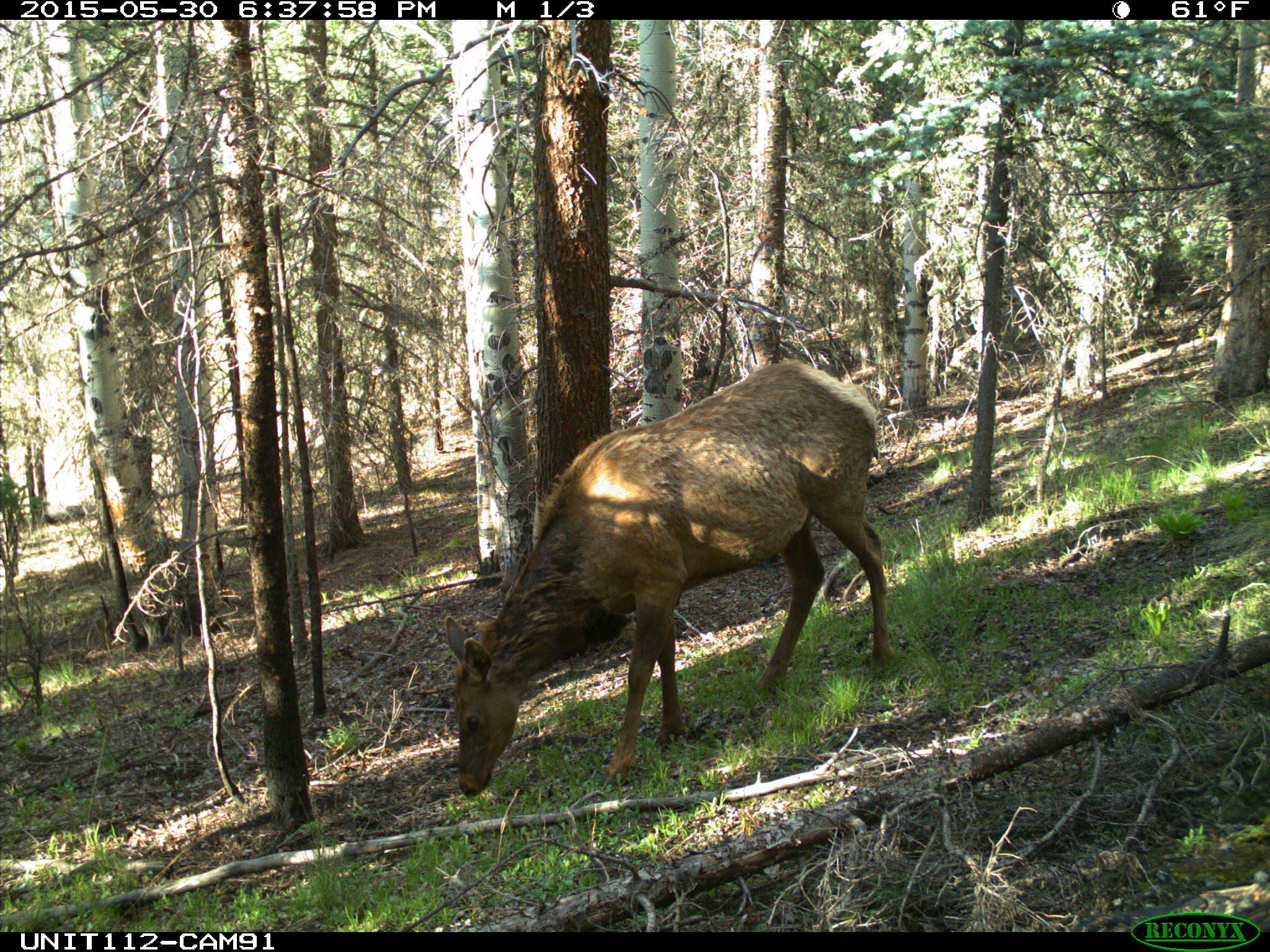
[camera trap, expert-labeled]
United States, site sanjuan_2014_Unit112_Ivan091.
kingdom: Animalia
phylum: Chordata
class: Mammalia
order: Artiodactyla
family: Cervidae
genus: Cervus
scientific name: Cervus elaphus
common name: red deer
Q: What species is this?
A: Cervus elaphus (red deer).